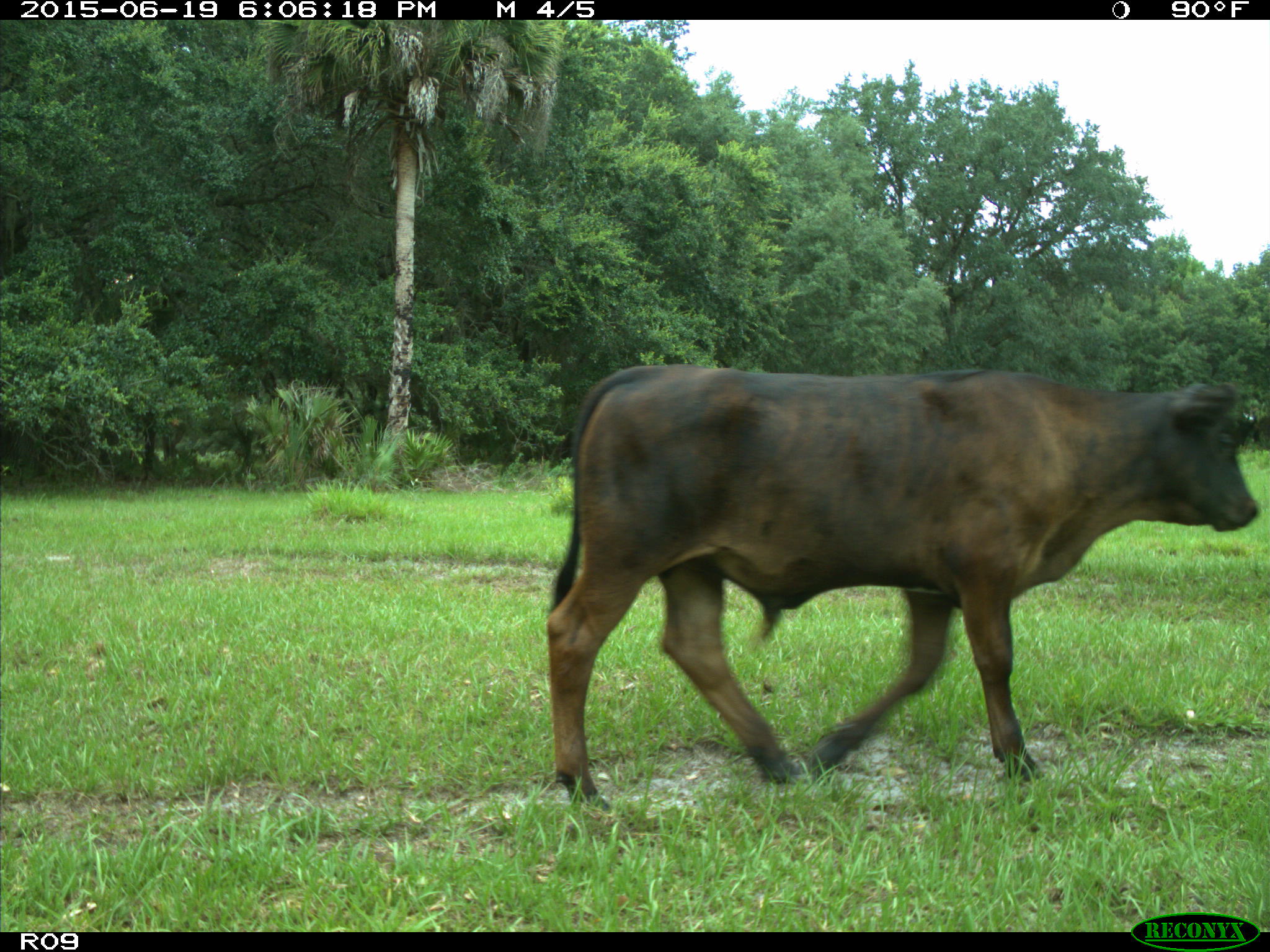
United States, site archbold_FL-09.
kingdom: Animalia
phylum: Chordata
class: Mammalia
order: Artiodactyla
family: Bovidae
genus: Bos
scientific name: Bos taurus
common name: domestic cow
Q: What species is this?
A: Bos taurus (domestic cow).